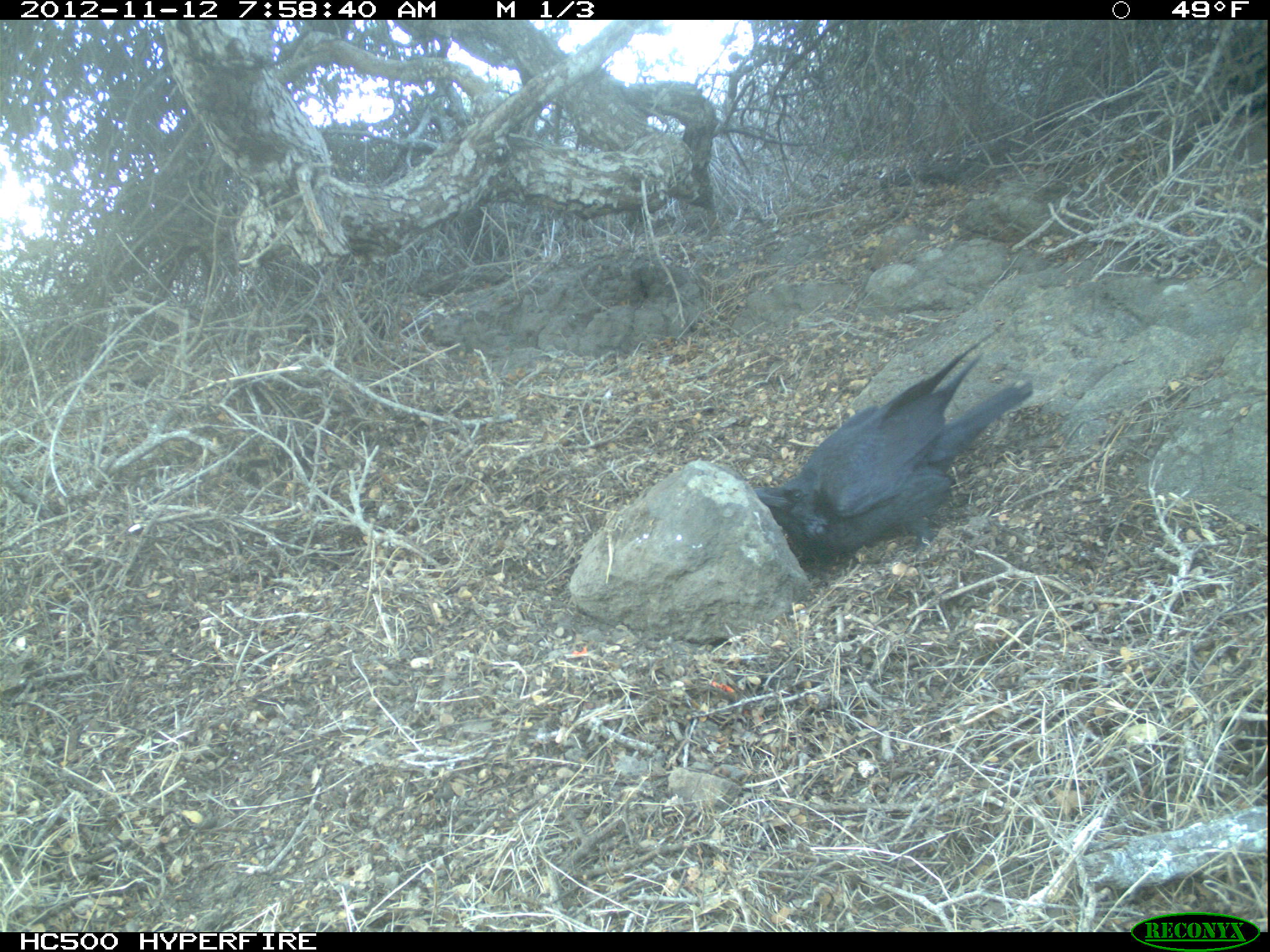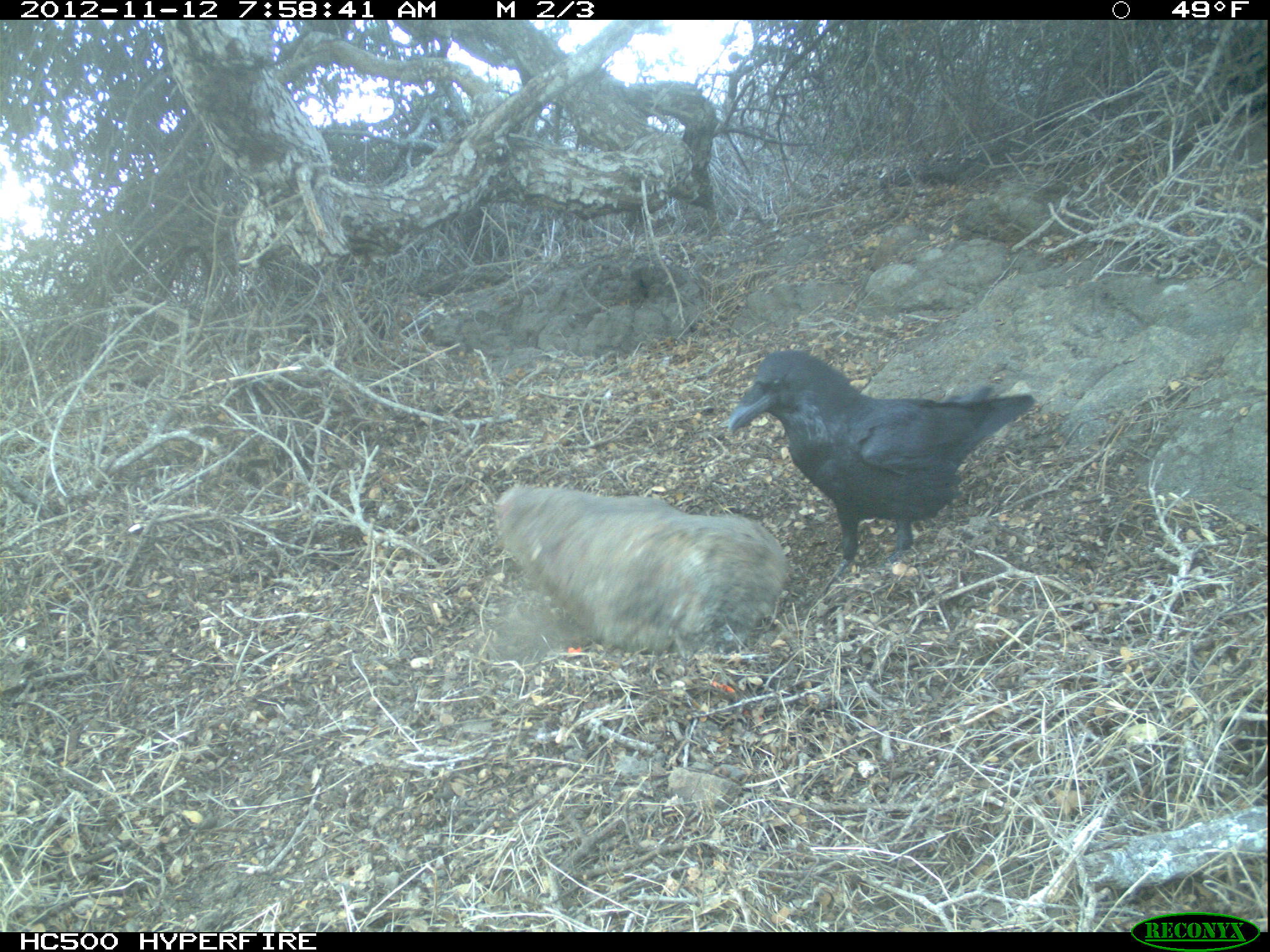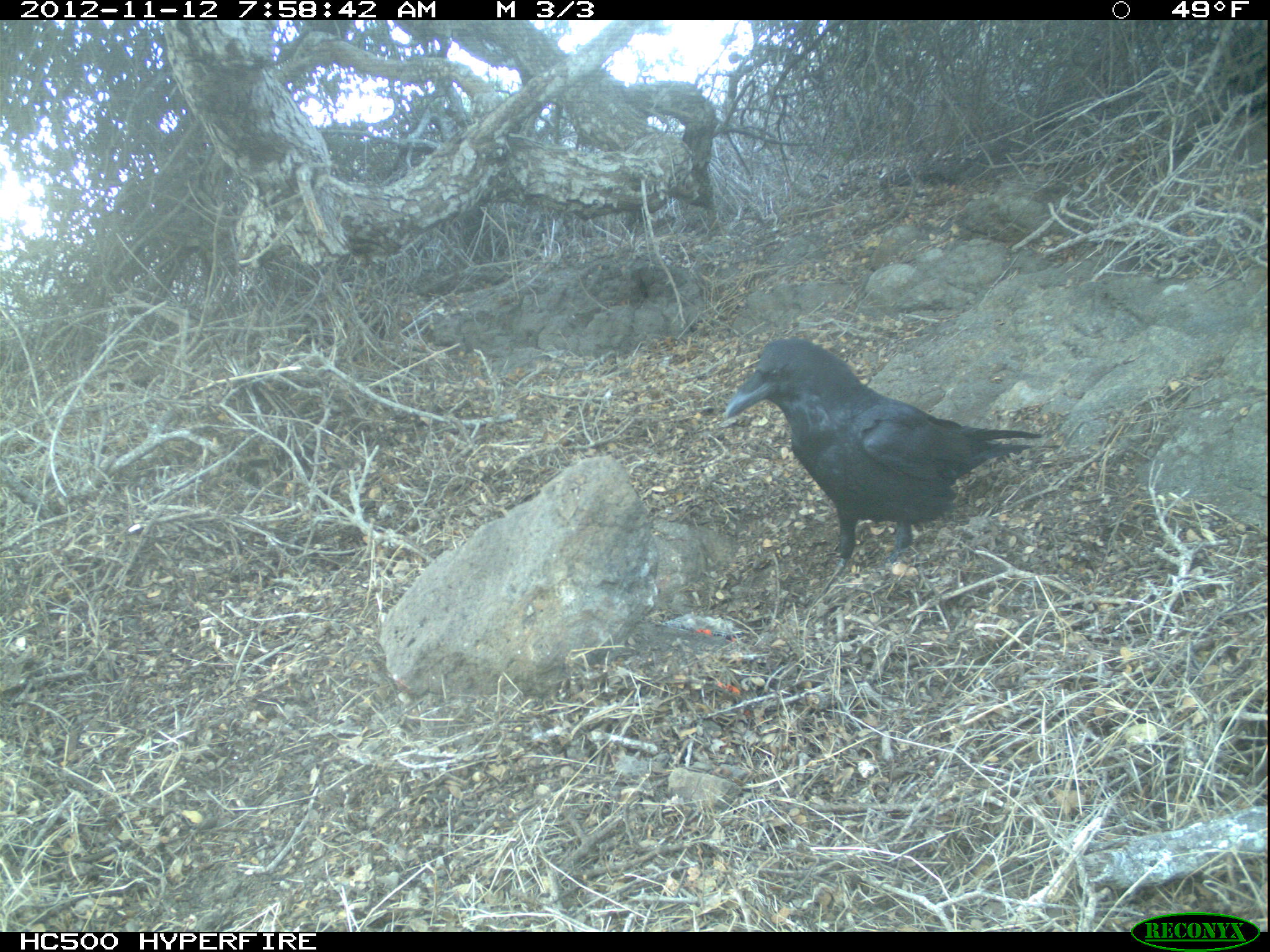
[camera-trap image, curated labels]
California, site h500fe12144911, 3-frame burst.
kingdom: Animalia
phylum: Chordata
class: Aves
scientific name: Aves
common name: bird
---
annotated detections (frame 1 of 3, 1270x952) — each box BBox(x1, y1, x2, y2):
bird: BBox(753, 326, 1034, 568)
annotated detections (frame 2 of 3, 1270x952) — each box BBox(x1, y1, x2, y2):
bird: BBox(729, 351, 1034, 606)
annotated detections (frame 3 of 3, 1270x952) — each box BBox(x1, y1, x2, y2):
bird: BBox(723, 337, 1047, 606)